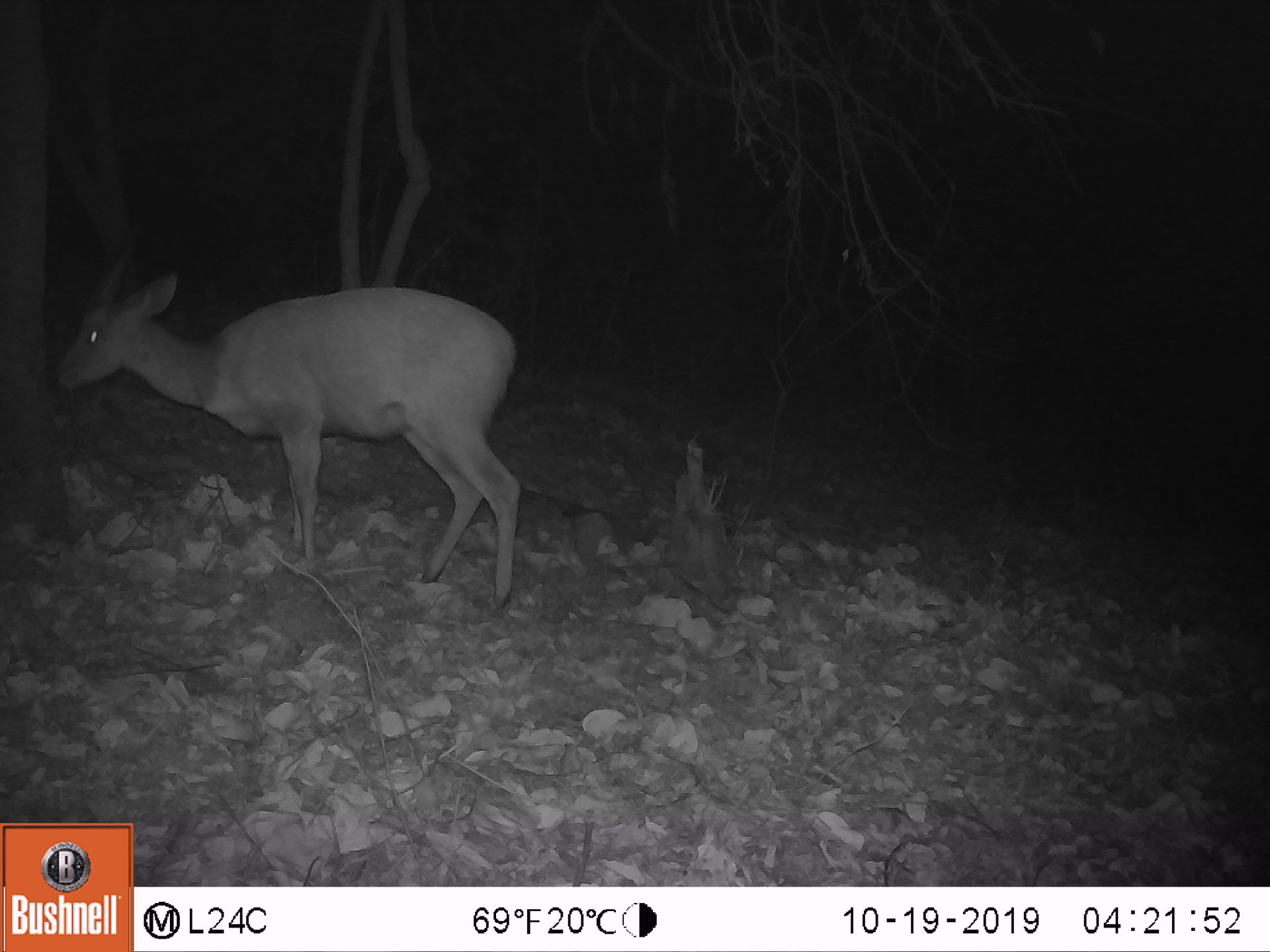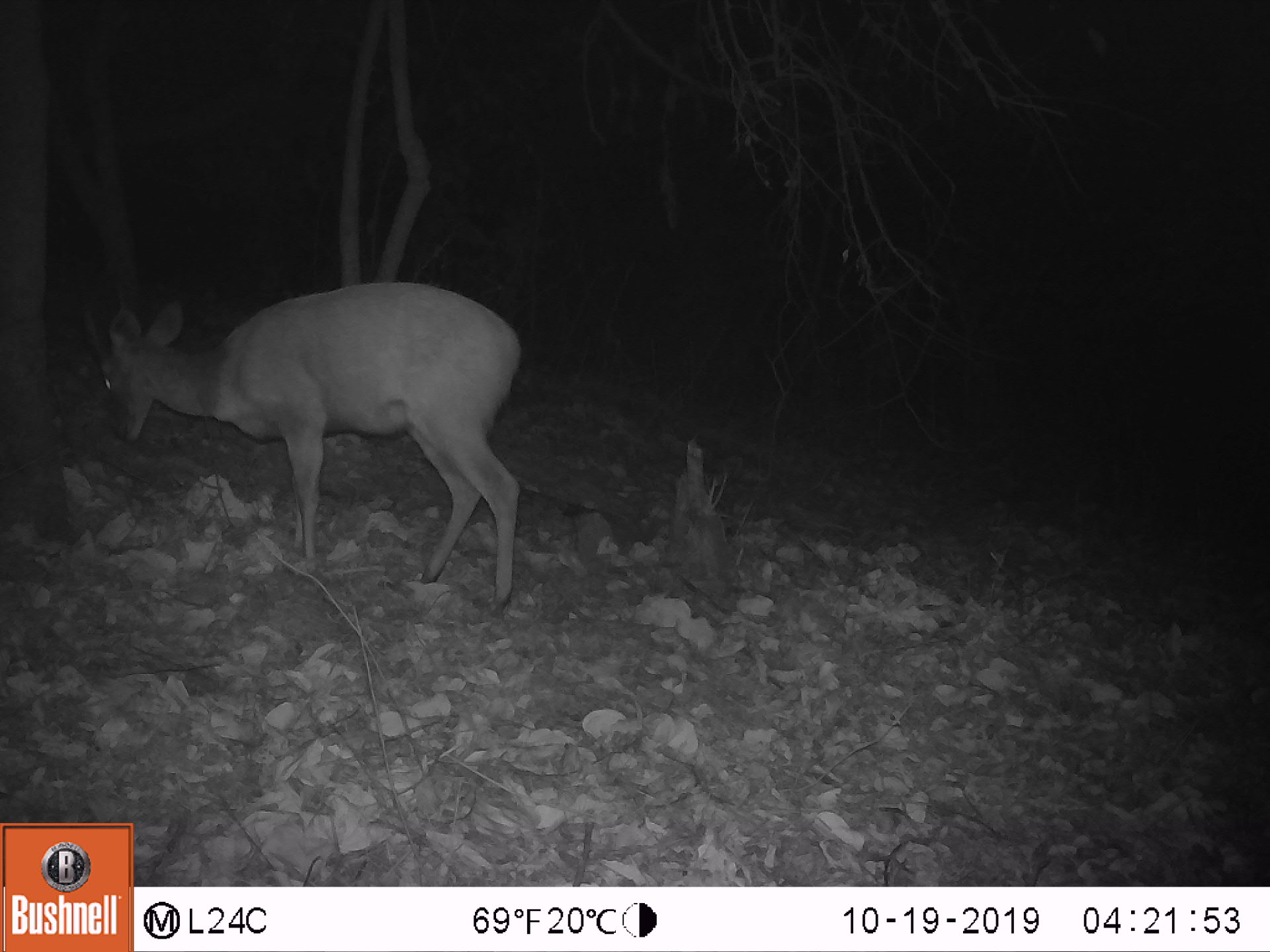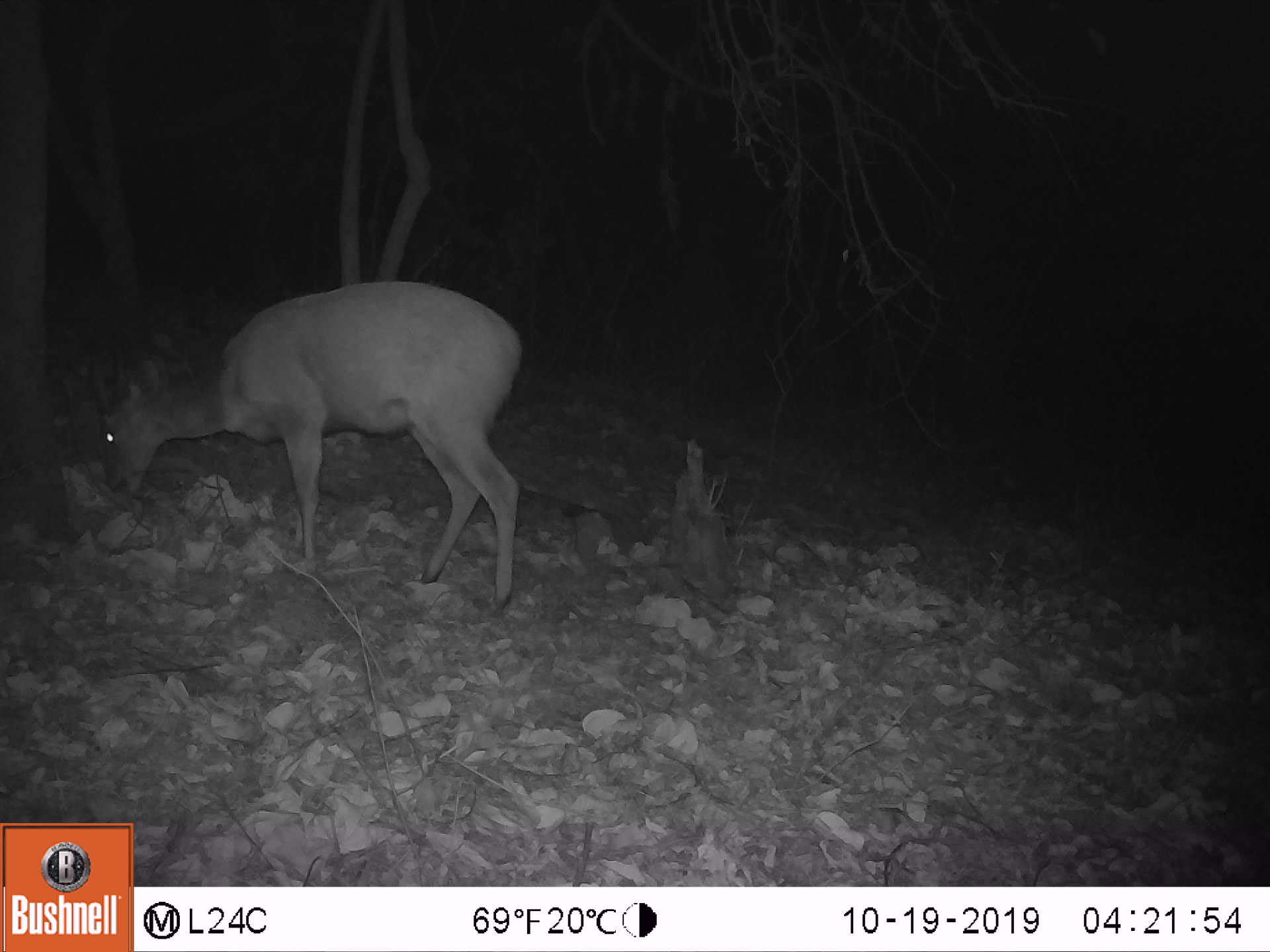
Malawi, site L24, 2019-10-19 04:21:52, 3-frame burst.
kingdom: Animalia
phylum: Chordata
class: Mammalia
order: Artiodactyla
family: Bovidae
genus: Tragelaphus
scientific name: Tragelaphus sylvaticus sylvaticus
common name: cape bushbuck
Cape bushbuck (Tragelaphus sylvaticus sylvaticus), count 1.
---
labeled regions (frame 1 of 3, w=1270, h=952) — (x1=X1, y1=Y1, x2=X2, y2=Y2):
cape bushbuck: (x1=60, y1=232, x2=520, y2=613)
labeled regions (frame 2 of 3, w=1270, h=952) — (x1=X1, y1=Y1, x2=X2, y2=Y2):
cape bushbuck: (x1=62, y1=286, x2=527, y2=612)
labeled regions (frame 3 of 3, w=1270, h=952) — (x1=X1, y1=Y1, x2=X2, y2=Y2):
cape bushbuck: (x1=83, y1=265, x2=532, y2=607)